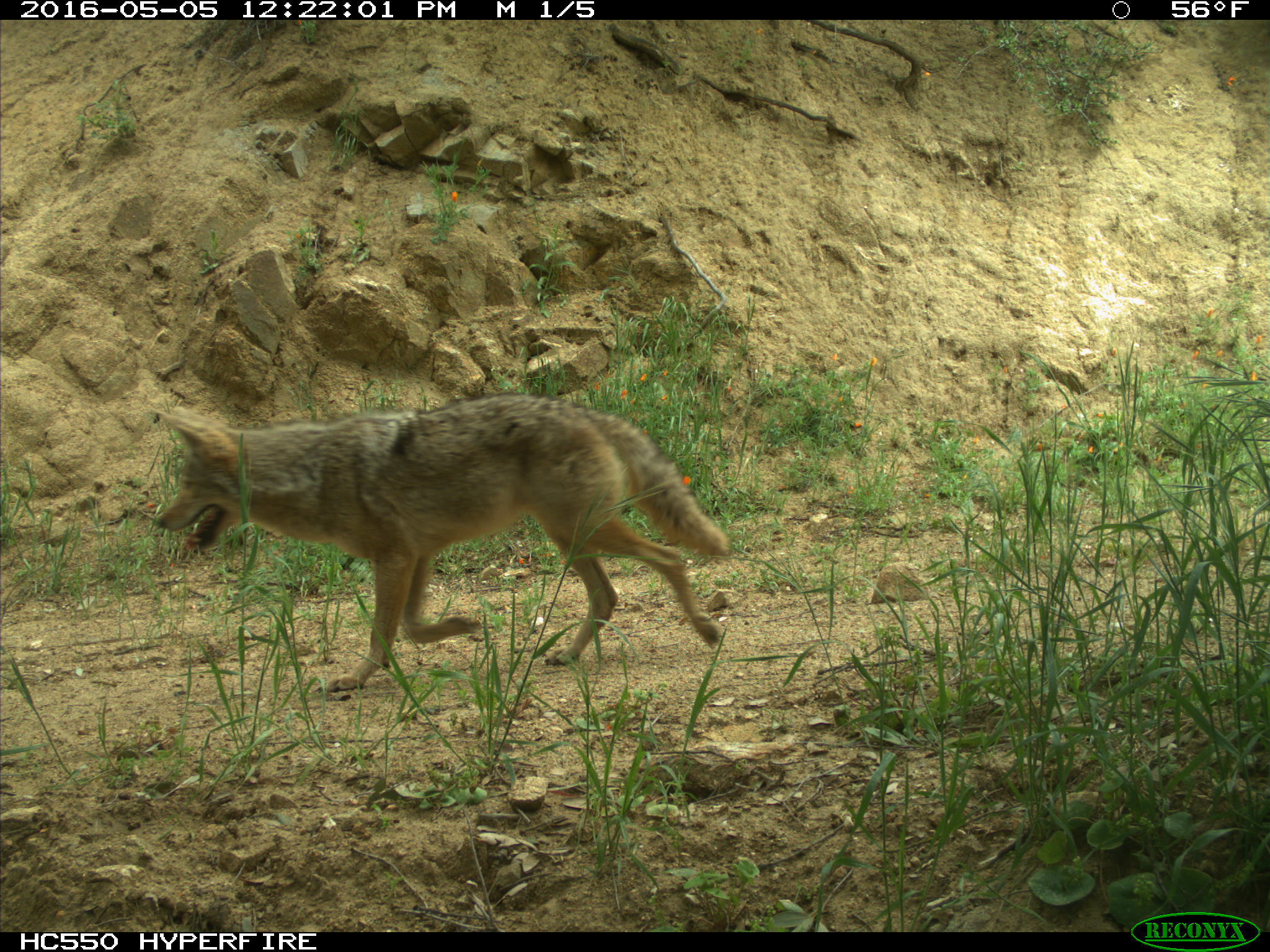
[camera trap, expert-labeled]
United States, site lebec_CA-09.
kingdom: Animalia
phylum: Chordata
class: Mammalia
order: Carnivora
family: Canidae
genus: Canis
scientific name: Canis latrans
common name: coyote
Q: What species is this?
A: Canis latrans (coyote).